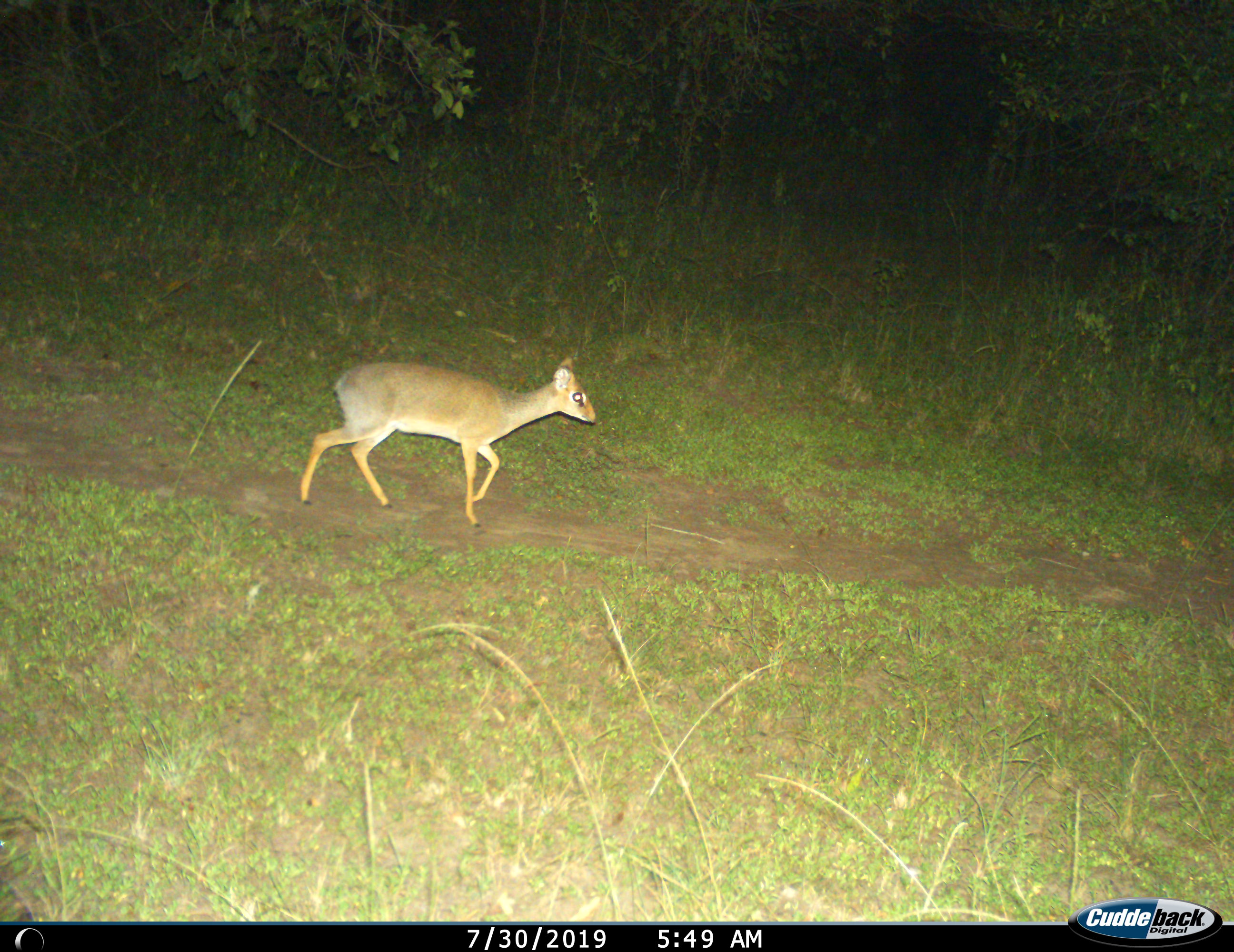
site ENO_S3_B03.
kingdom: Animalia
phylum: Chordata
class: Mammalia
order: Artiodactyla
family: Bovidae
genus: Madoqua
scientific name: Madoqua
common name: dik-dik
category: dikdik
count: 1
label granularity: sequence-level